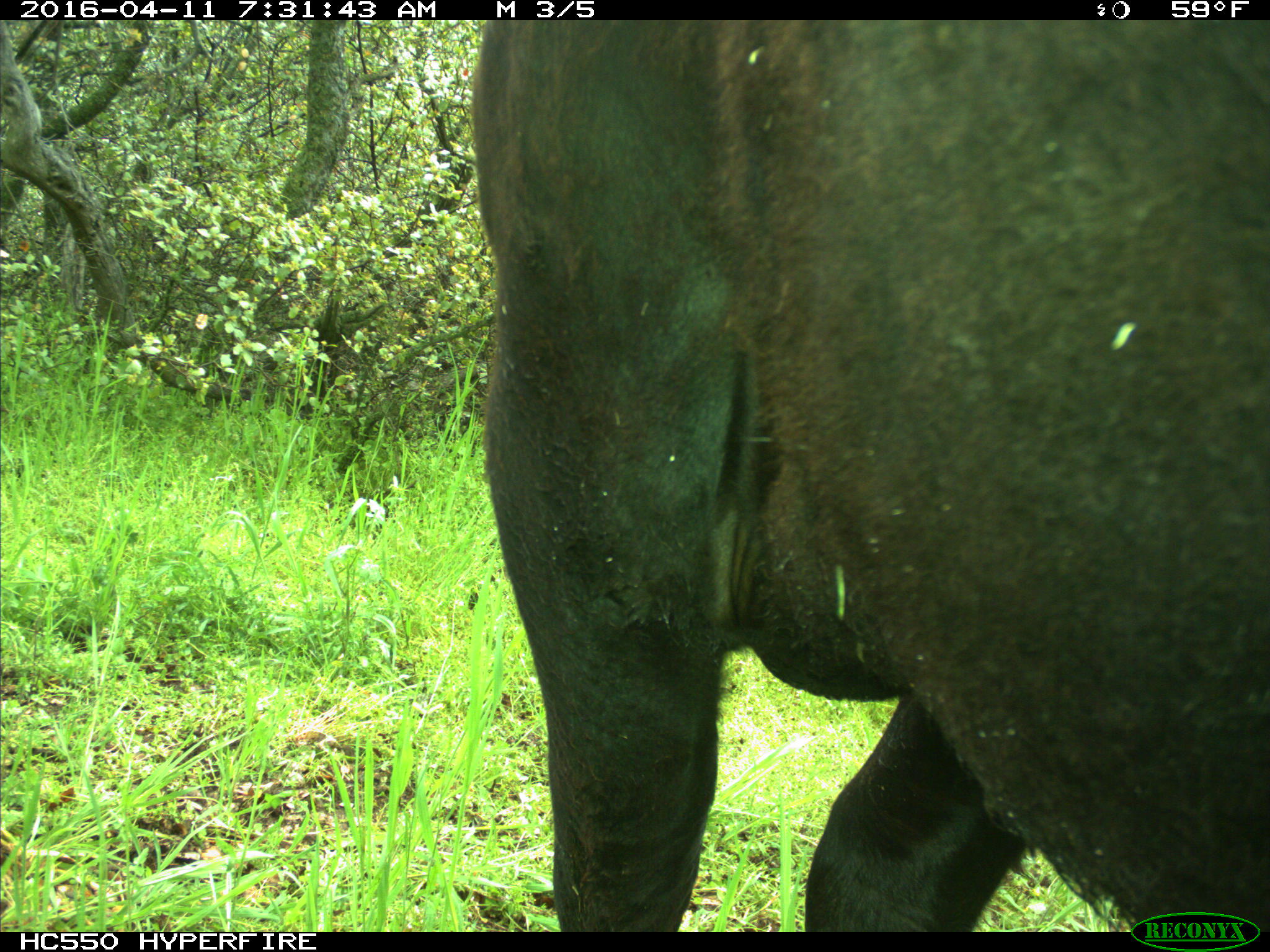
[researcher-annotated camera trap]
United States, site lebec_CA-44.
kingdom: Animalia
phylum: Chordata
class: Mammalia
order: Artiodactyla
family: Bovidae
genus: Bos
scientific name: Bos taurus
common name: domestic cow